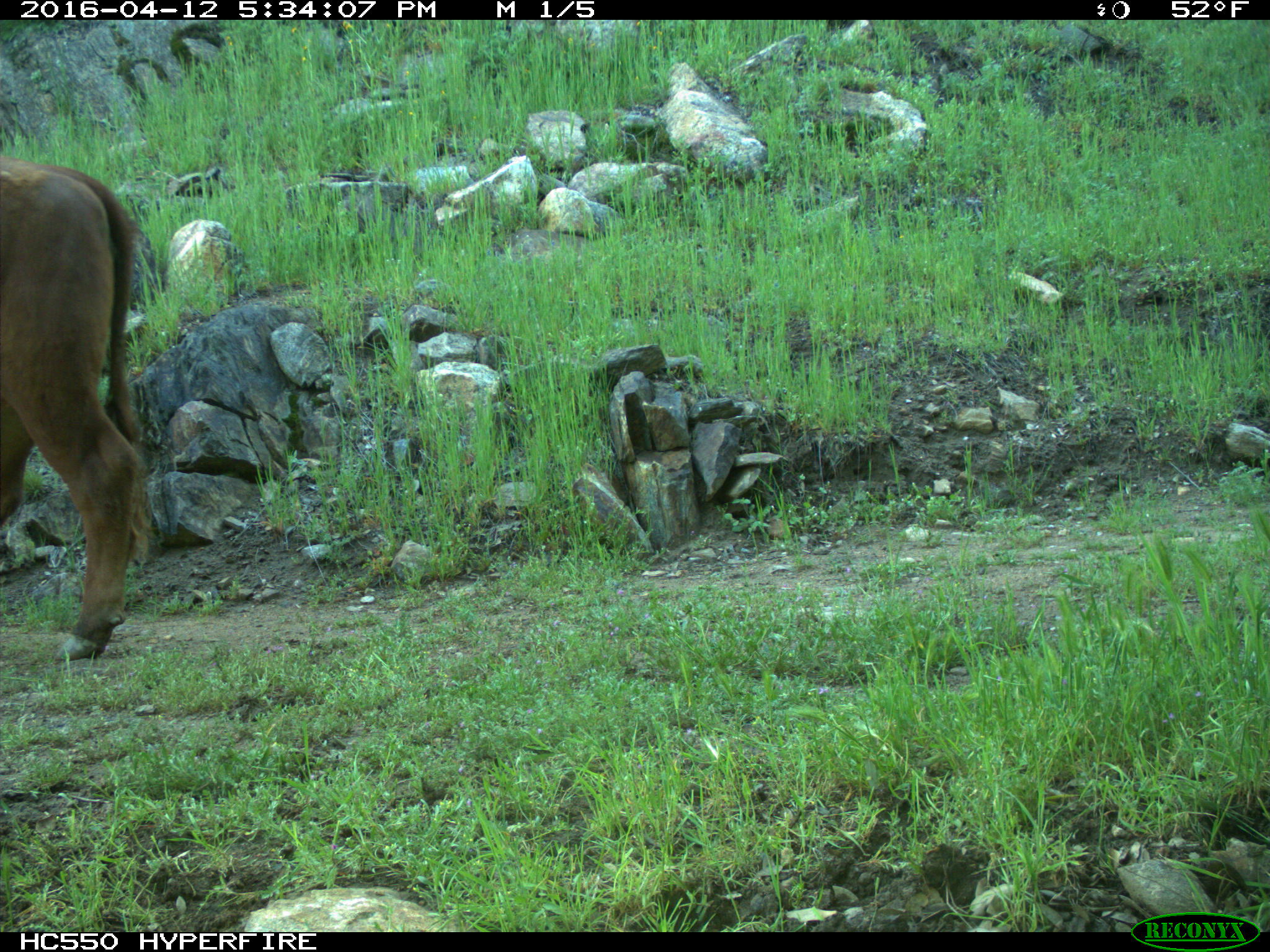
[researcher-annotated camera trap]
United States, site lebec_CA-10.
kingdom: Animalia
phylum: Chordata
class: Mammalia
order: Artiodactyla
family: Bovidae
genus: Bos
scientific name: Bos taurus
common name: domestic cow